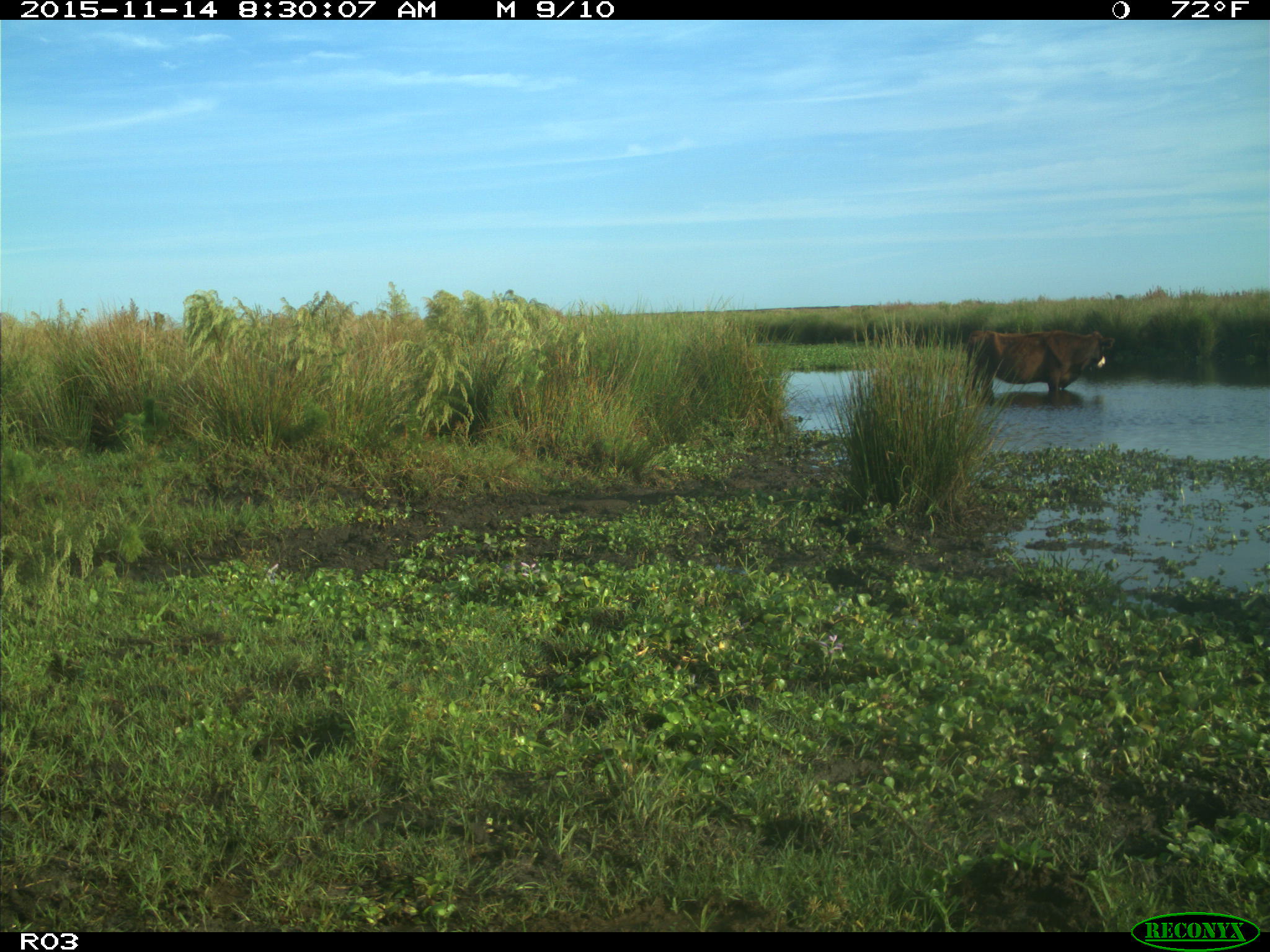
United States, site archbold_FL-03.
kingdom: Animalia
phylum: Chordata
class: Mammalia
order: Artiodactyla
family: Bovidae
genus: Bos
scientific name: Bos taurus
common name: domestic cow